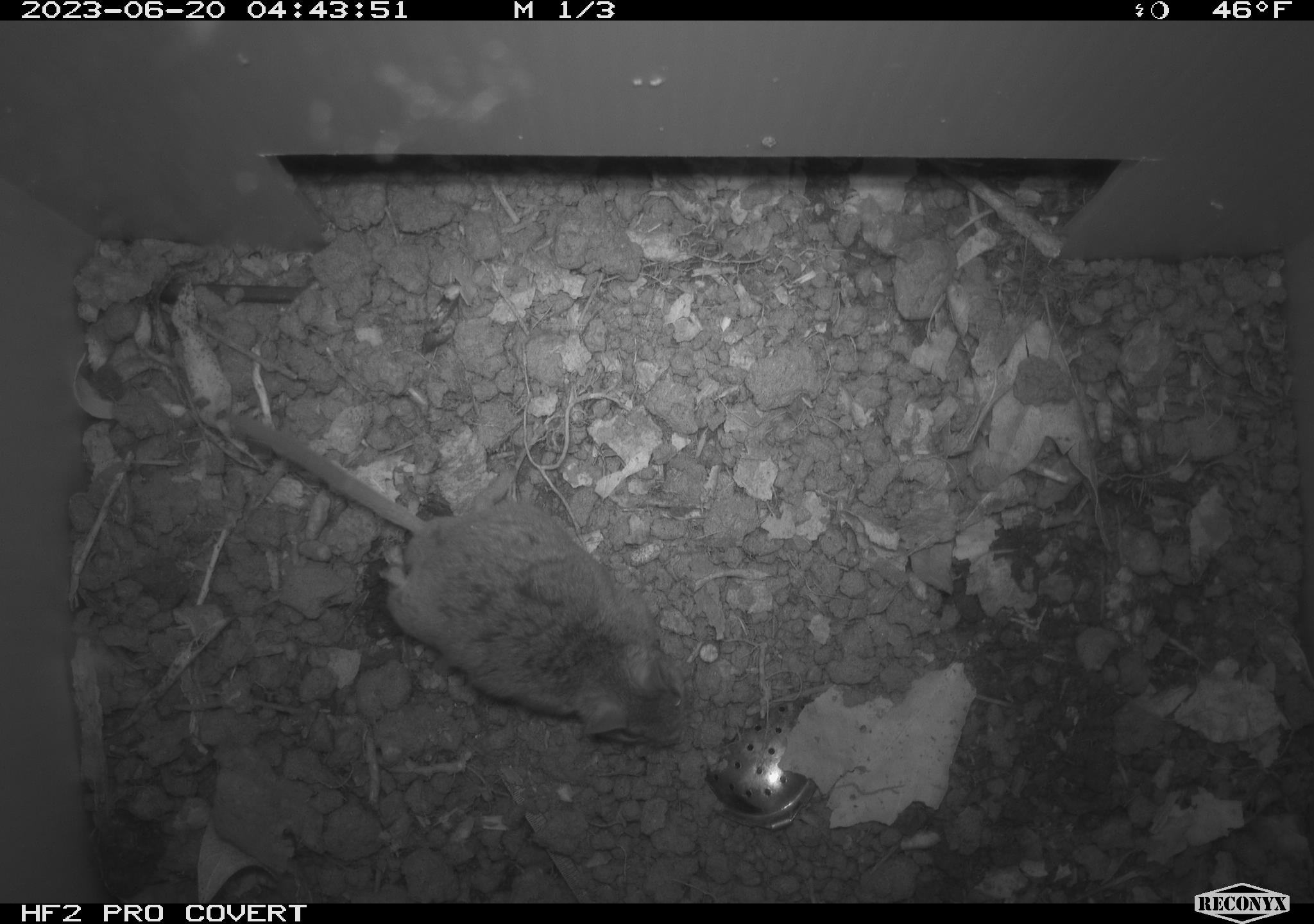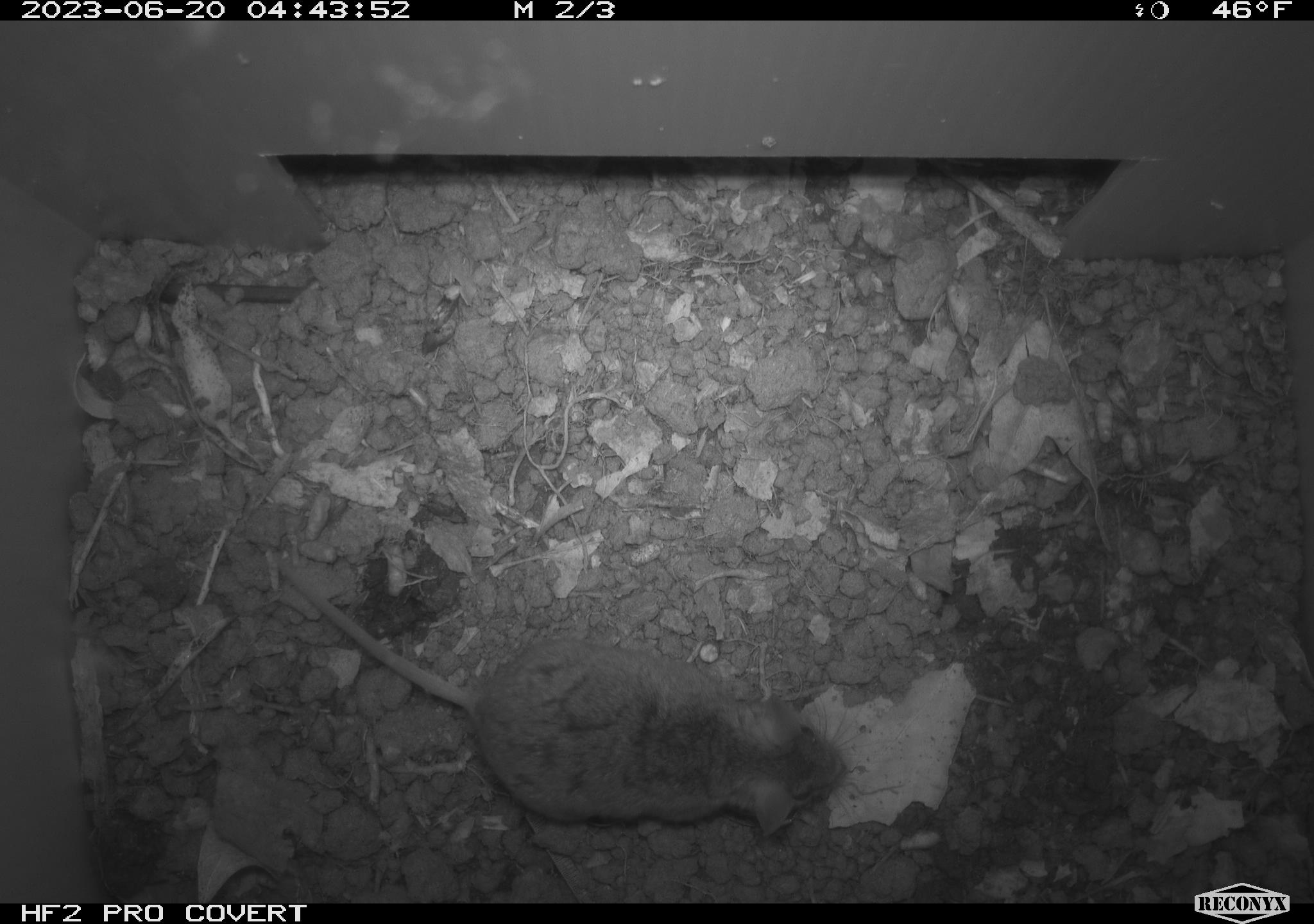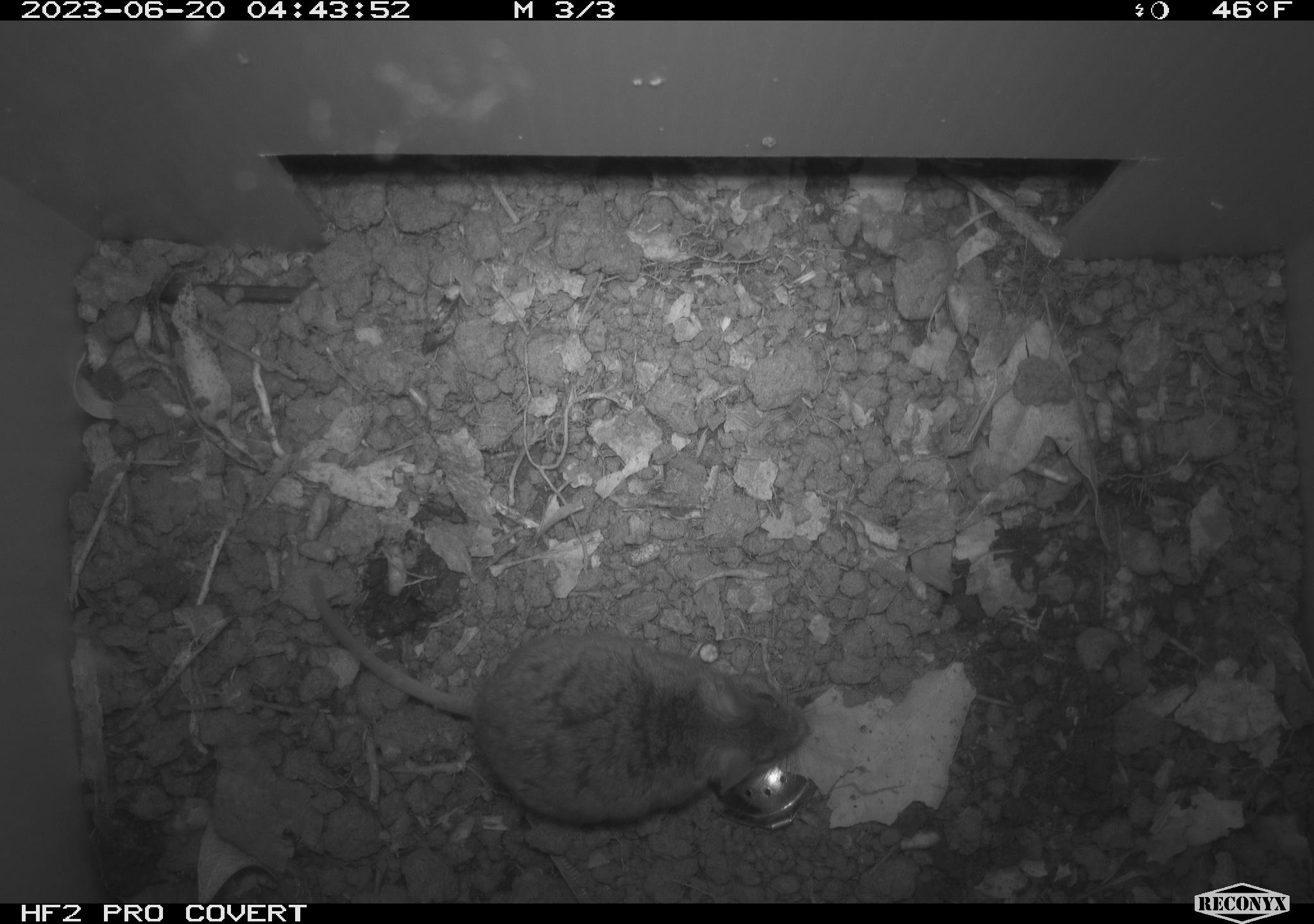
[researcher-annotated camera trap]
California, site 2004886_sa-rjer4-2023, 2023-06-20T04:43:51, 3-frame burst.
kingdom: Animalia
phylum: Chordata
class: Mammalia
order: Rodentia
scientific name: Rodentia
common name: mouse species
Mouse species (Rodentia).